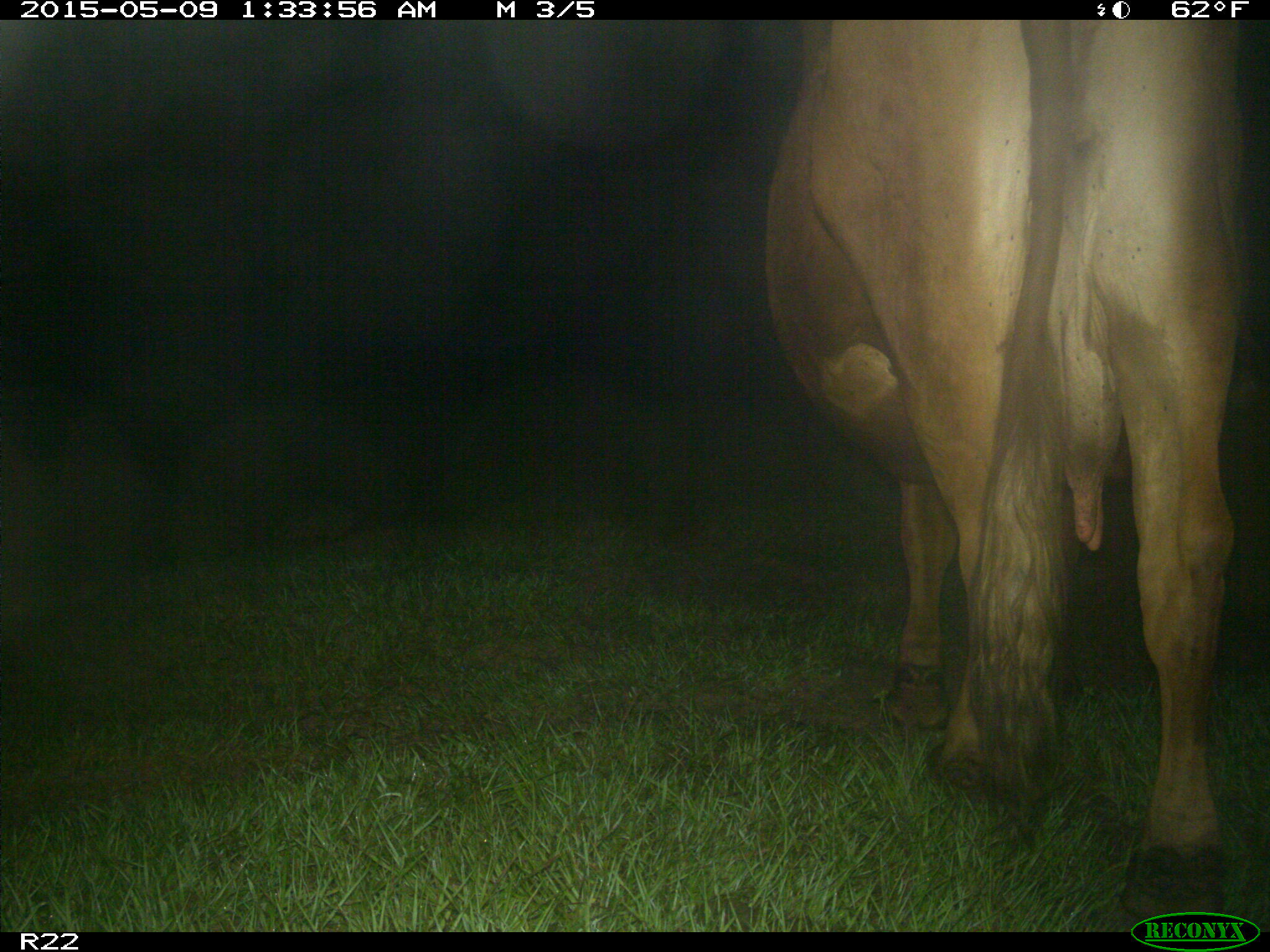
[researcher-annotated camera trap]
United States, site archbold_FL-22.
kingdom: Animalia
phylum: Chordata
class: Mammalia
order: Artiodactyla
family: Bovidae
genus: Bos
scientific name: Bos taurus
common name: domestic cow